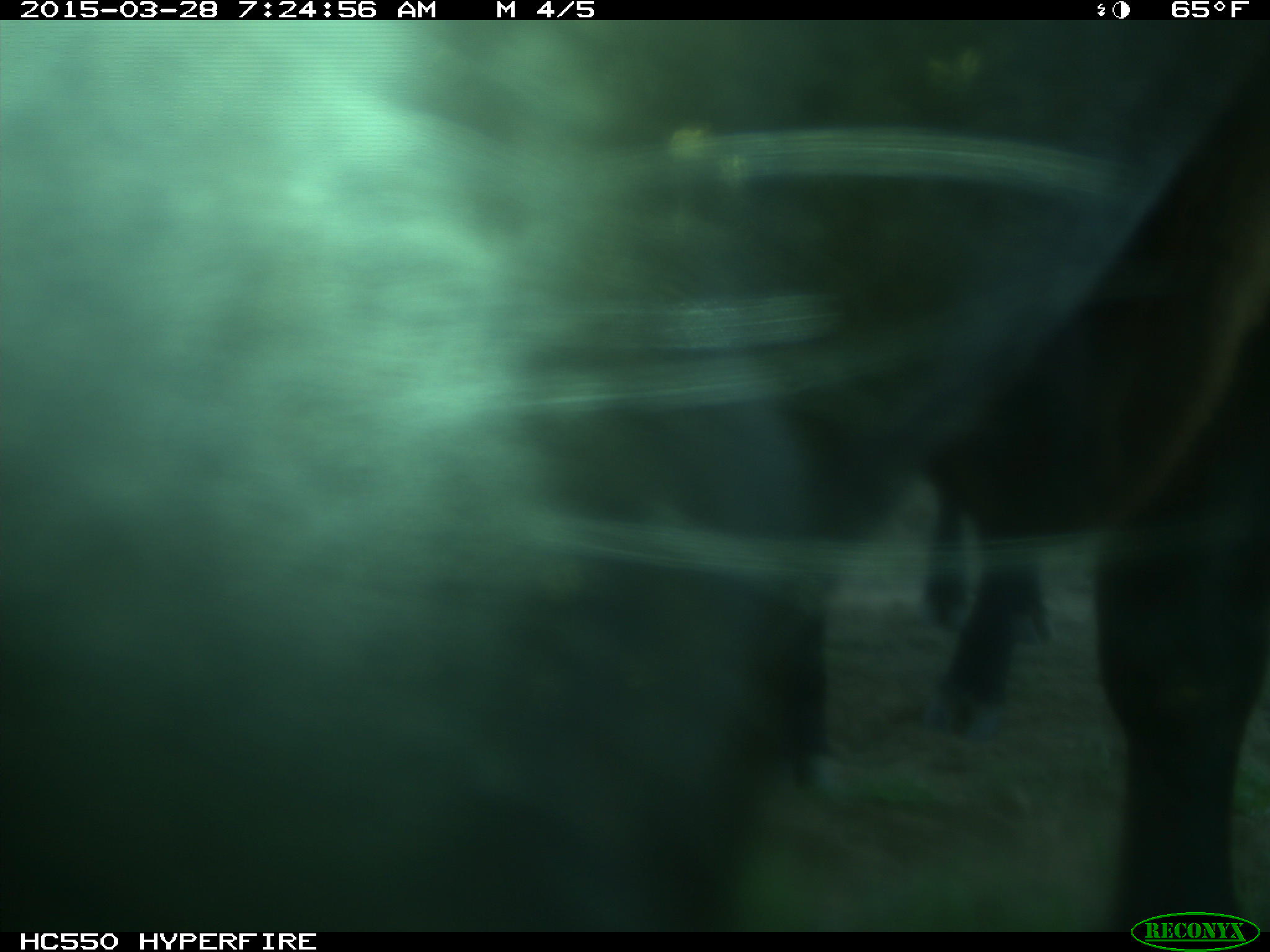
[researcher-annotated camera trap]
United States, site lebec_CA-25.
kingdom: Animalia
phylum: Chordata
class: Mammalia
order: Artiodactyla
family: Bovidae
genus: Bos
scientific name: Bos taurus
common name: domestic cow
Bos taurus (domestic cow).